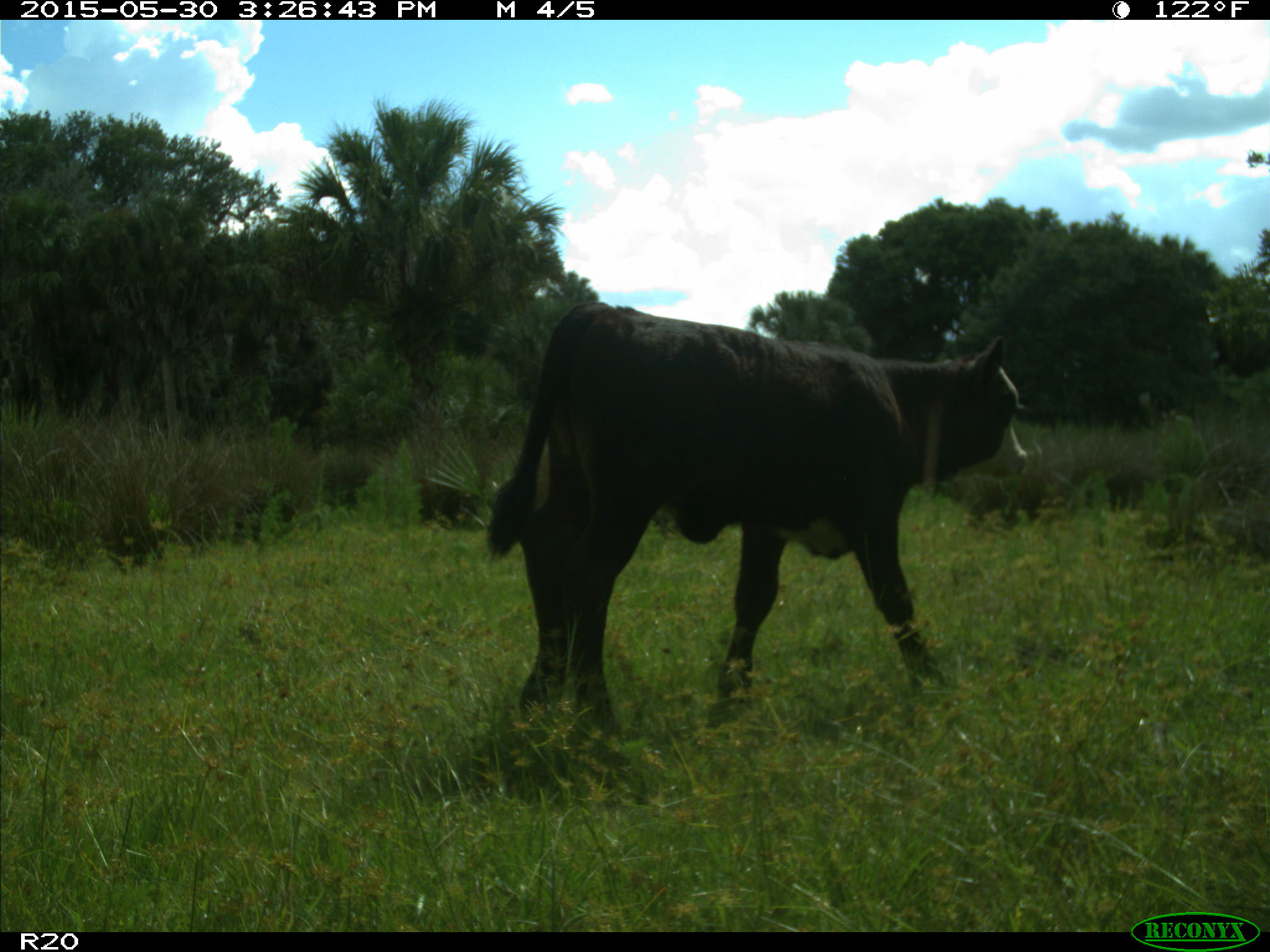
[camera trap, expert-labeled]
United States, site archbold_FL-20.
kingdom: Animalia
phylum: Chordata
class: Mammalia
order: Artiodactyla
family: Bovidae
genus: Bos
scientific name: Bos taurus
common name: domestic cow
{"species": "Bos taurus (domestic cow)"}